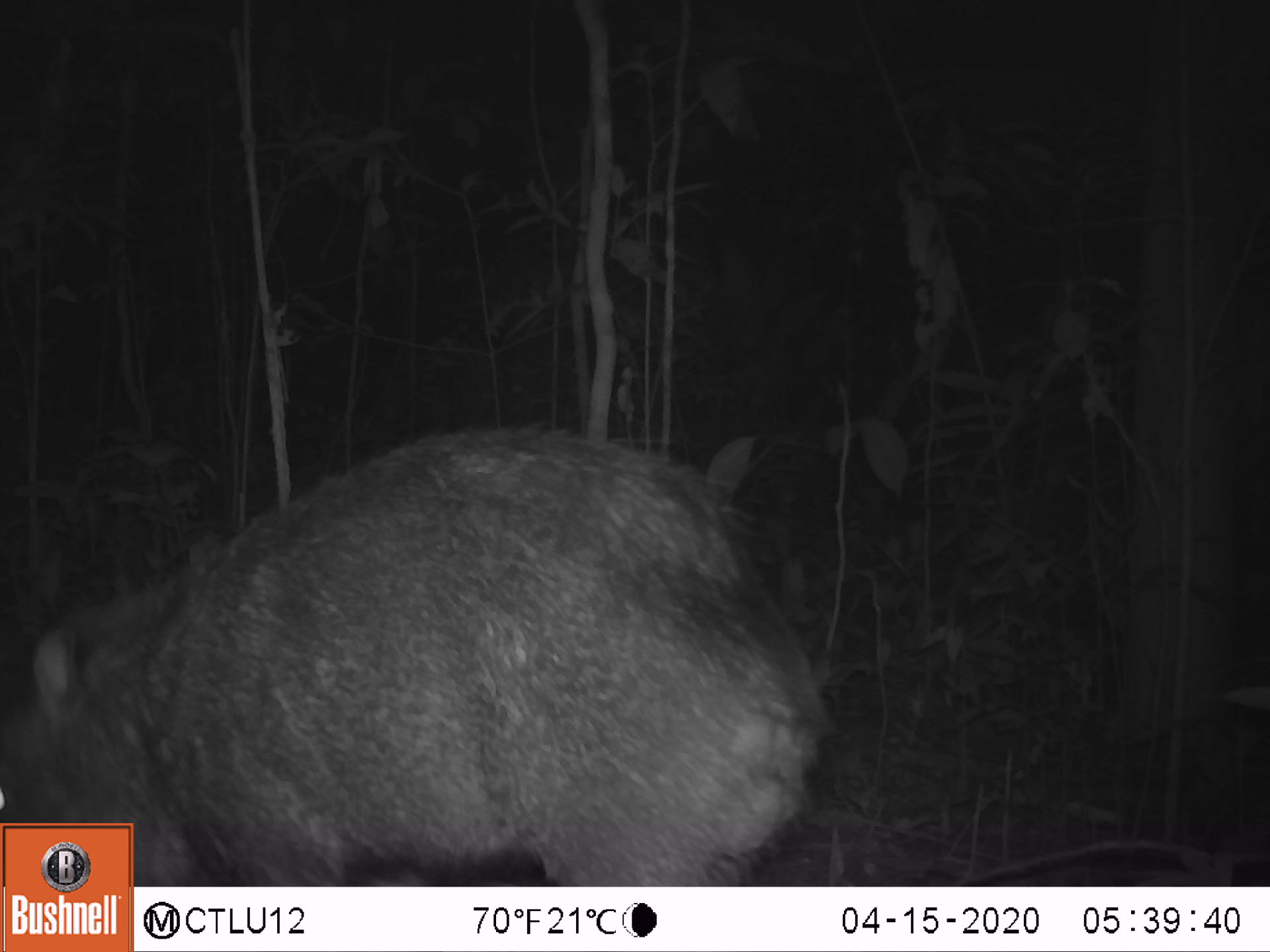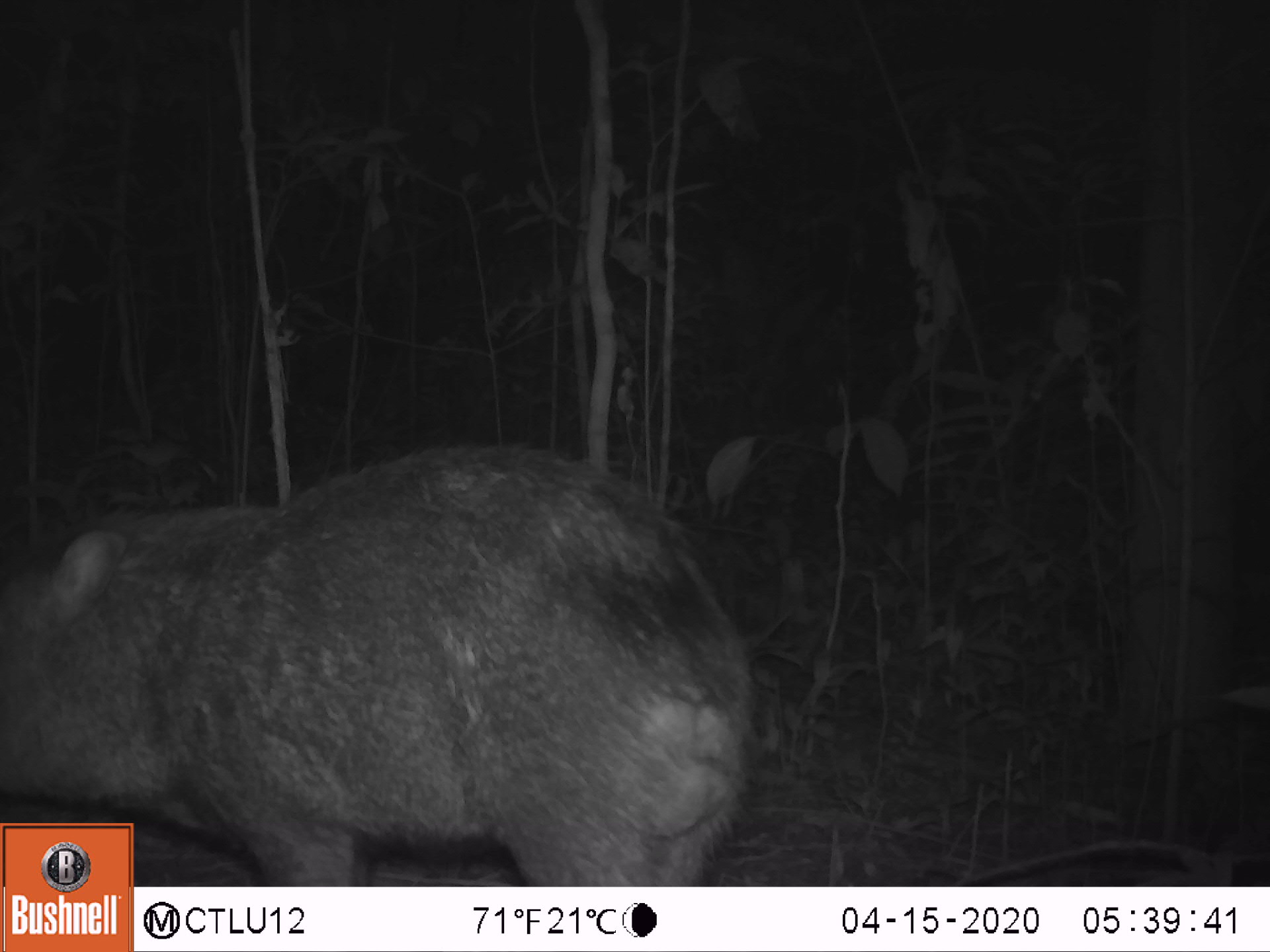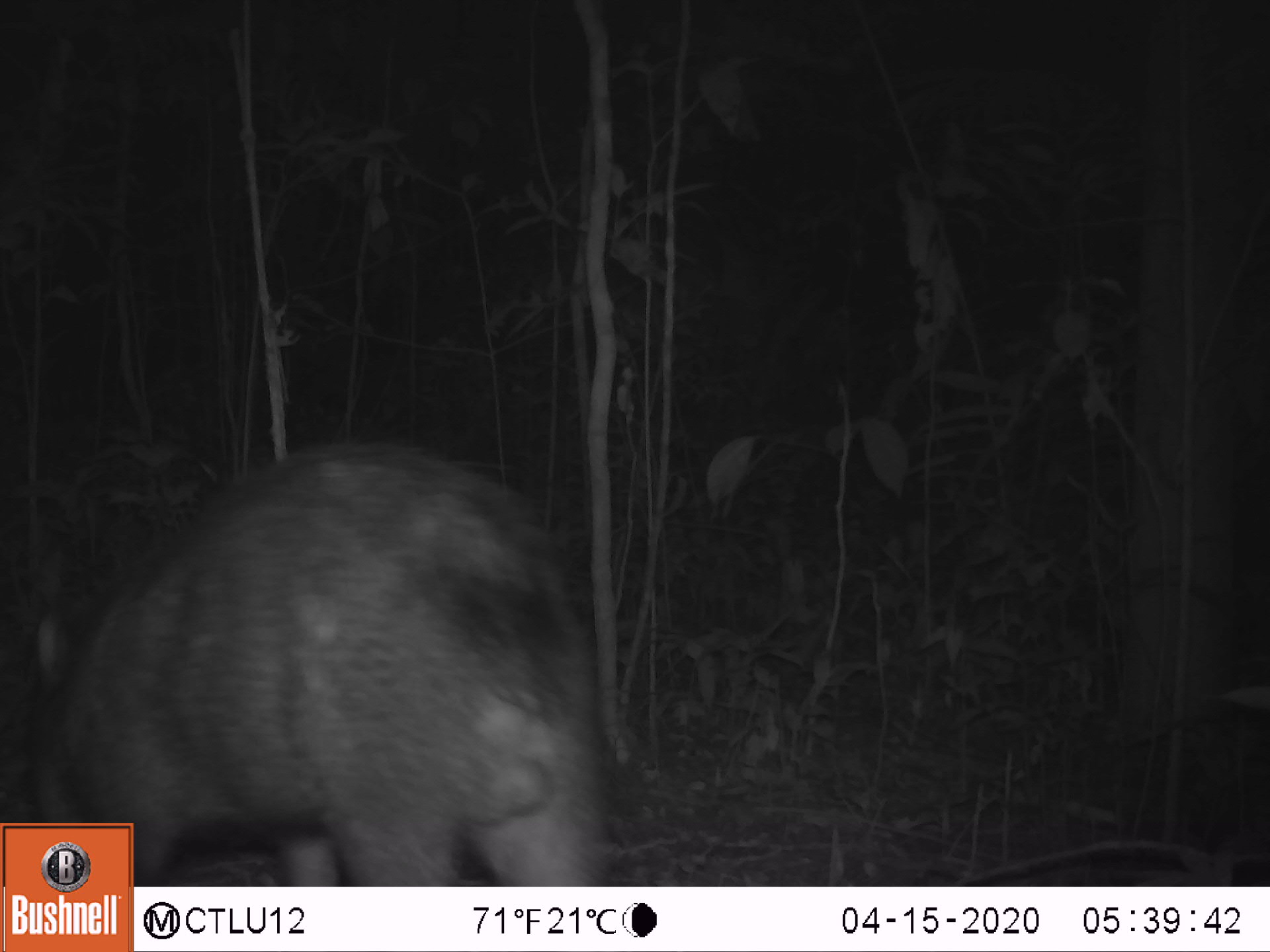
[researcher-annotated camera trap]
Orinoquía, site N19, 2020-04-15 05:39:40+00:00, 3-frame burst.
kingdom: Animalia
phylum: Chordata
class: Mammalia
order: Artiodactyla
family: Tayassuidae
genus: Pecari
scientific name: Pecari tajacu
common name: collared peccary